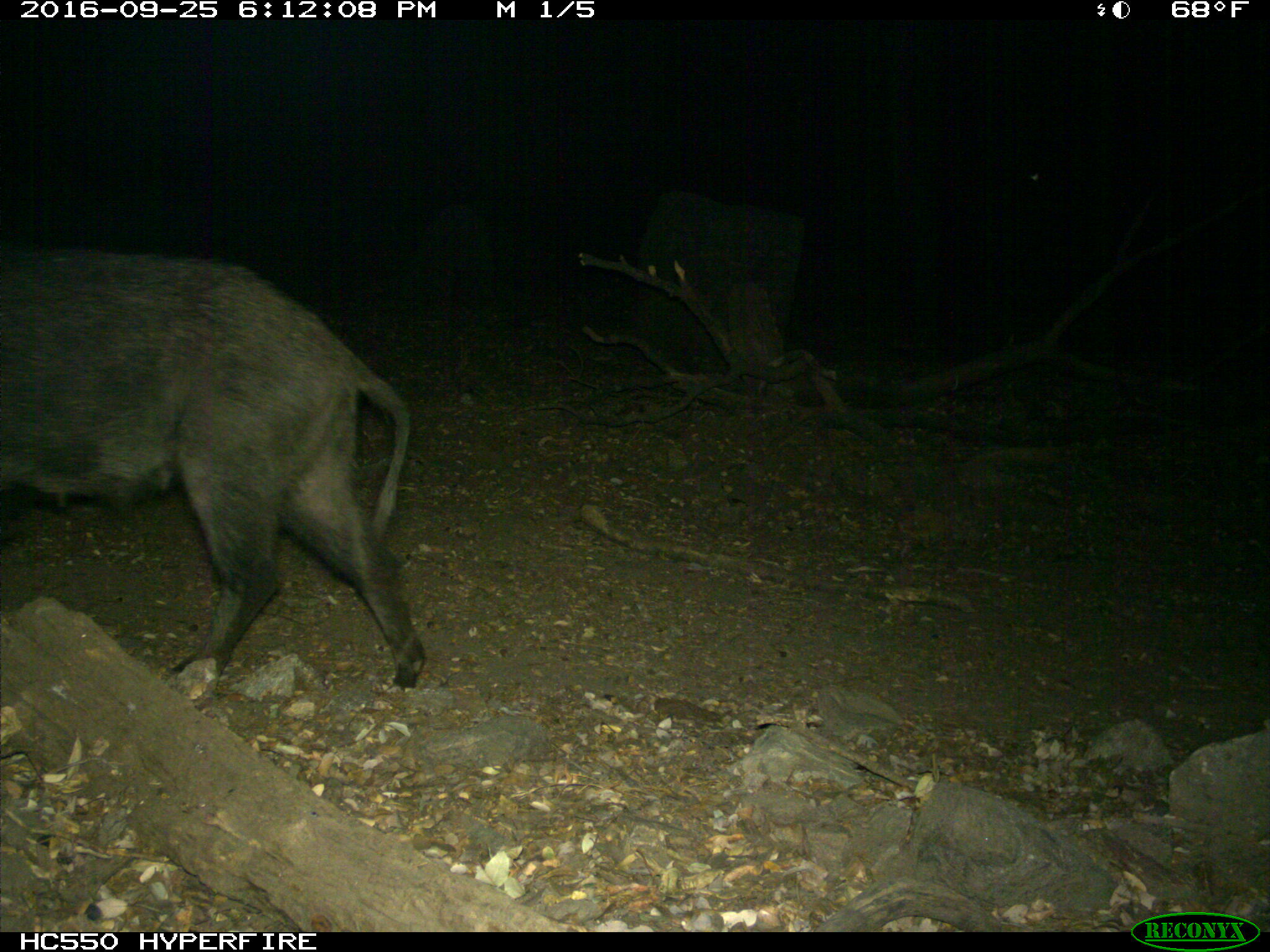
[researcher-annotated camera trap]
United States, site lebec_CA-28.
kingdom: Animalia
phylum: Chordata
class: Mammalia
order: Artiodactyla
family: Suidae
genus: Sus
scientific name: Sus scrofa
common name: wild boar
Sus scrofa (wild boar).